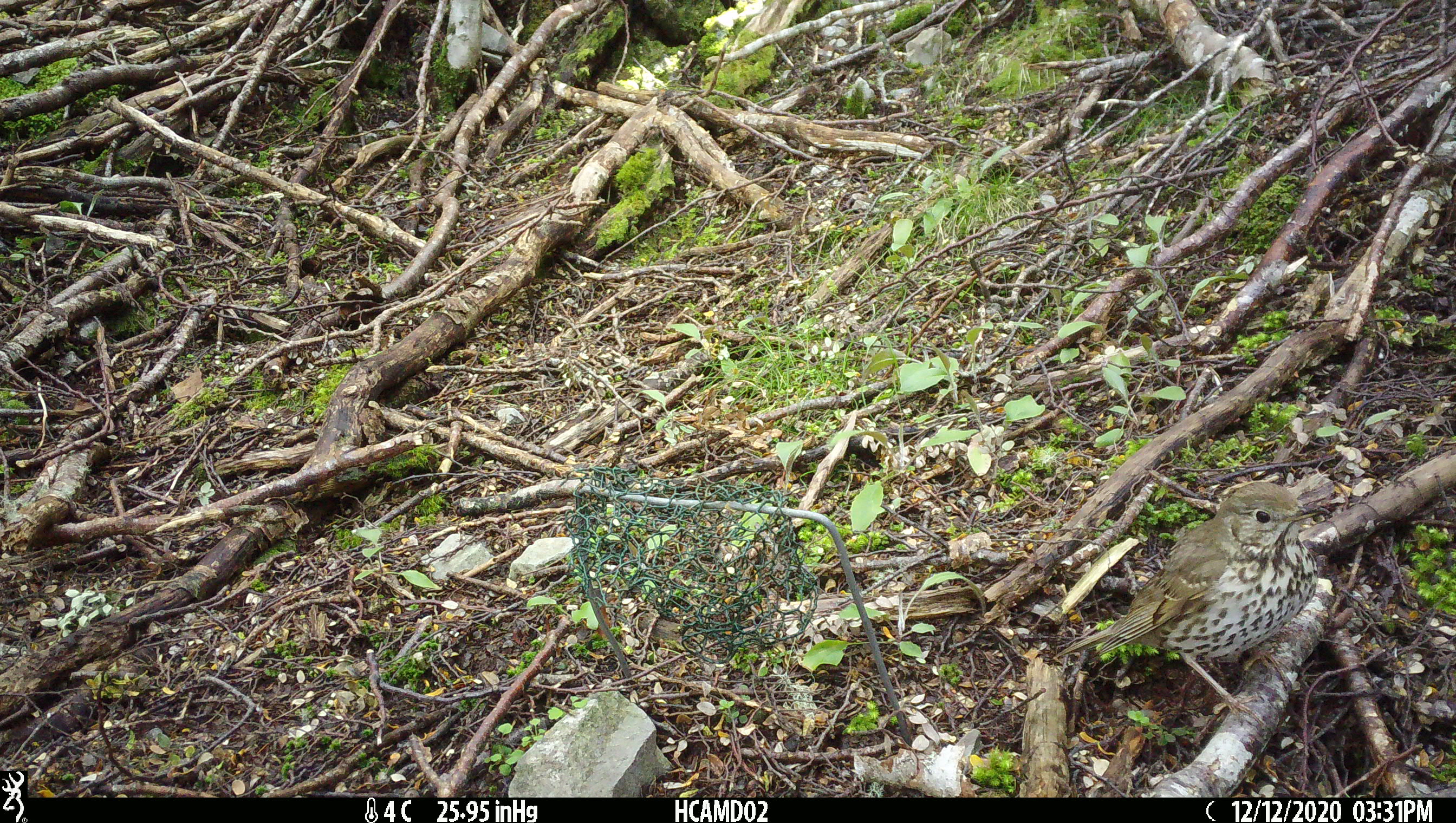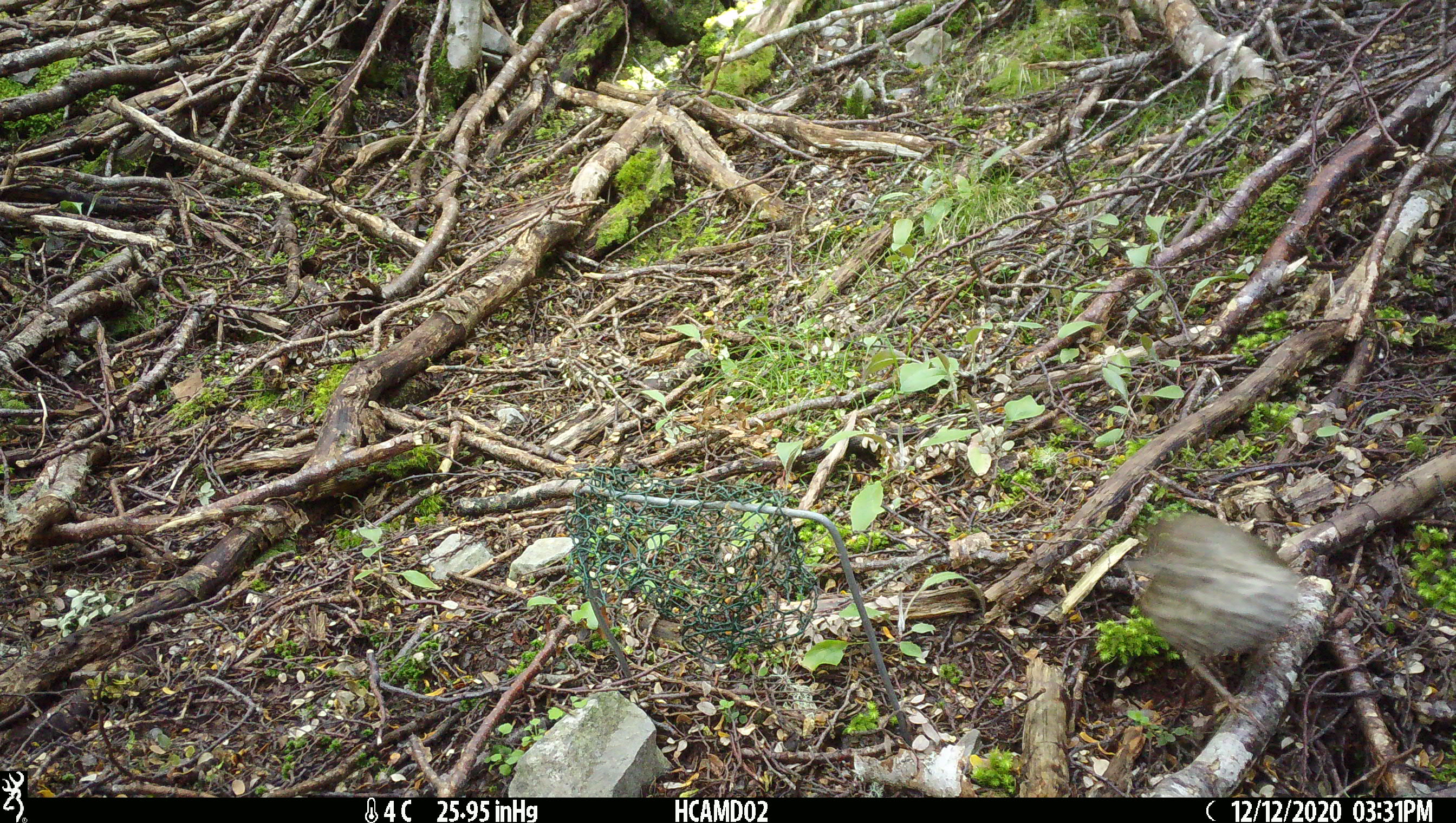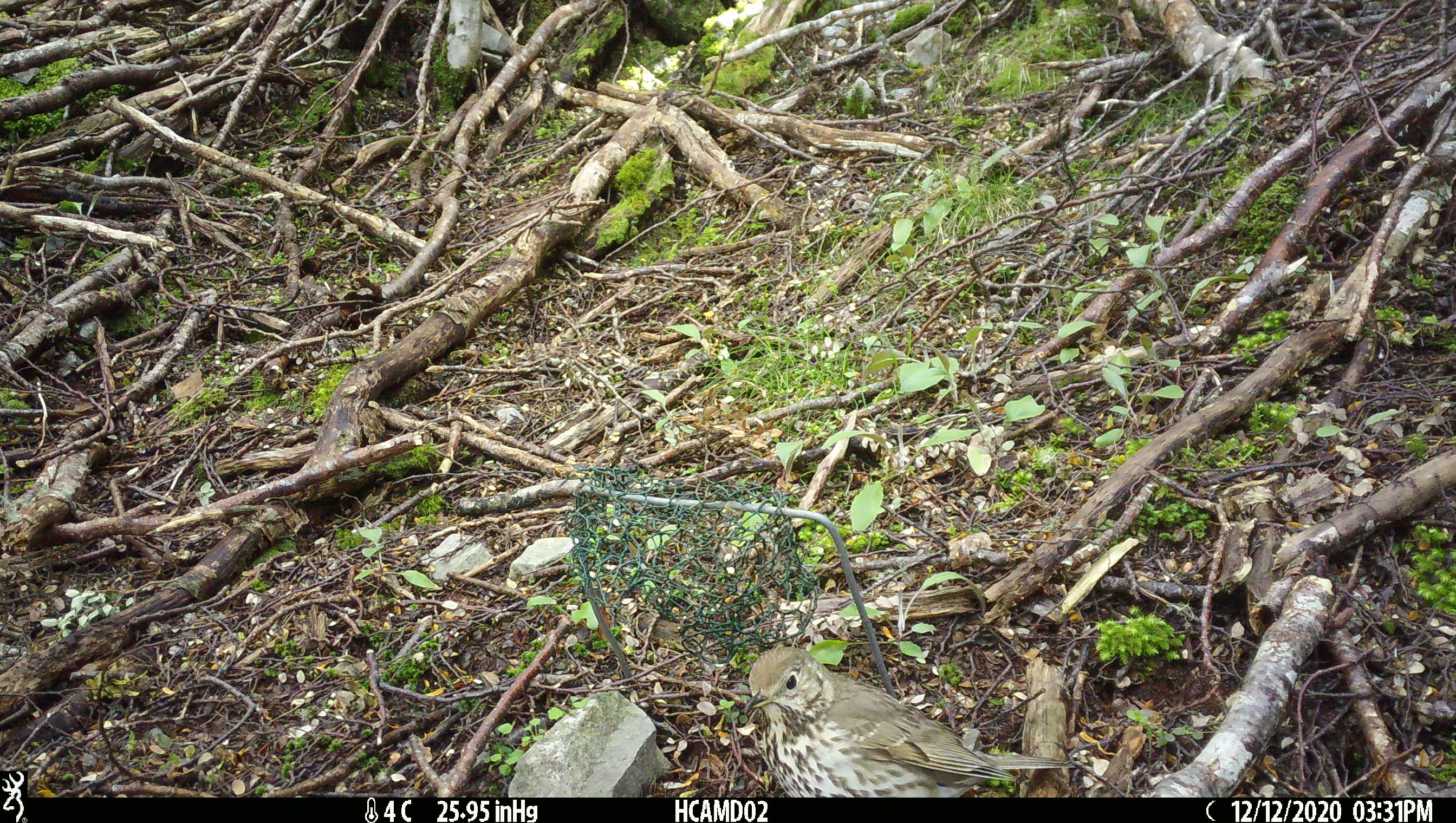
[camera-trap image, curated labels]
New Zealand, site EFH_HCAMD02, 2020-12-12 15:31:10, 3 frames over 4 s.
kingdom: Animalia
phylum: Chordata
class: Aves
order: Passeriformes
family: Turdidae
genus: Turdus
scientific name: Turdus philomelos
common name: song thrush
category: thrush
Thrush (song thrush) (Turdus philomelos).